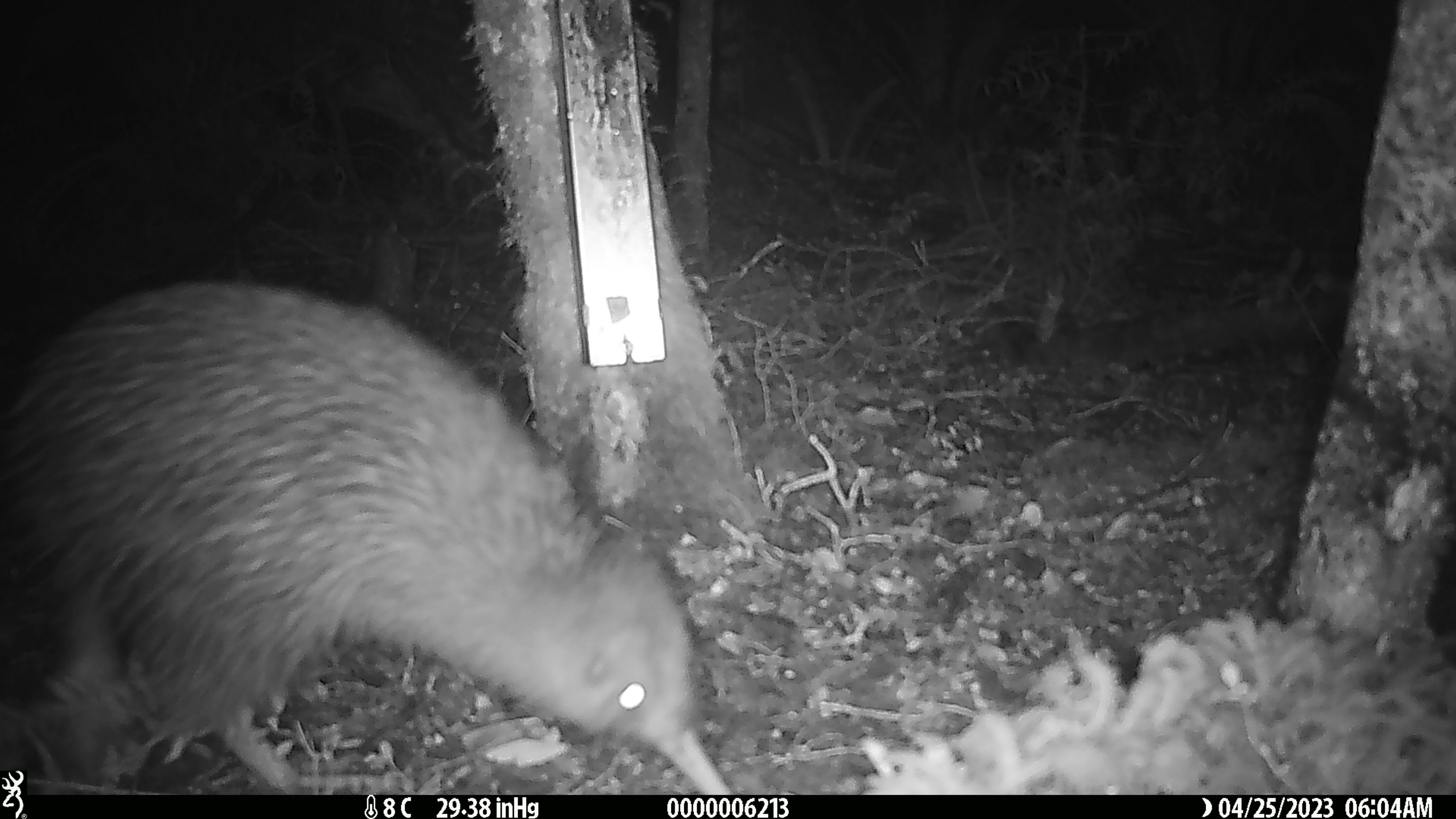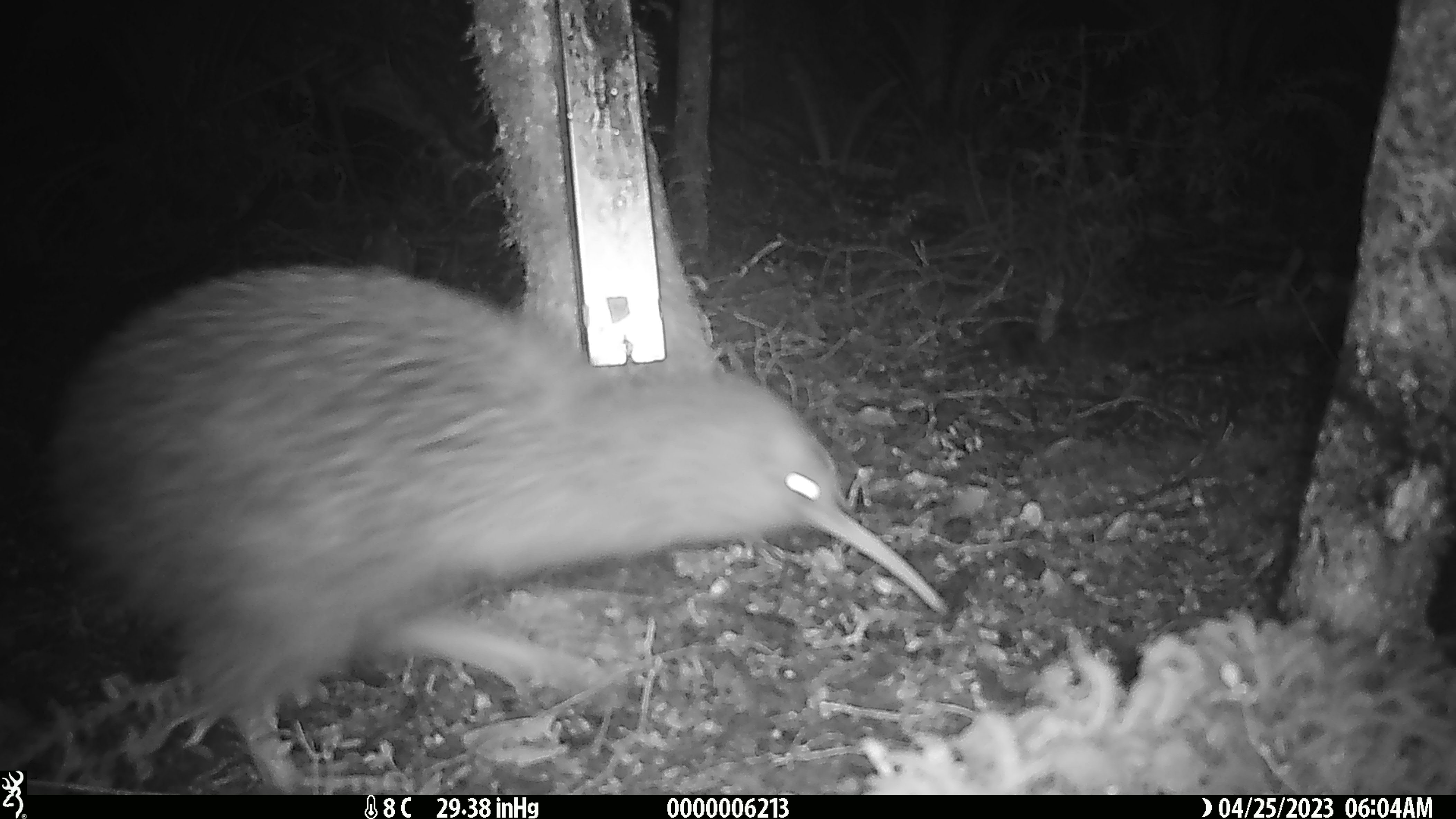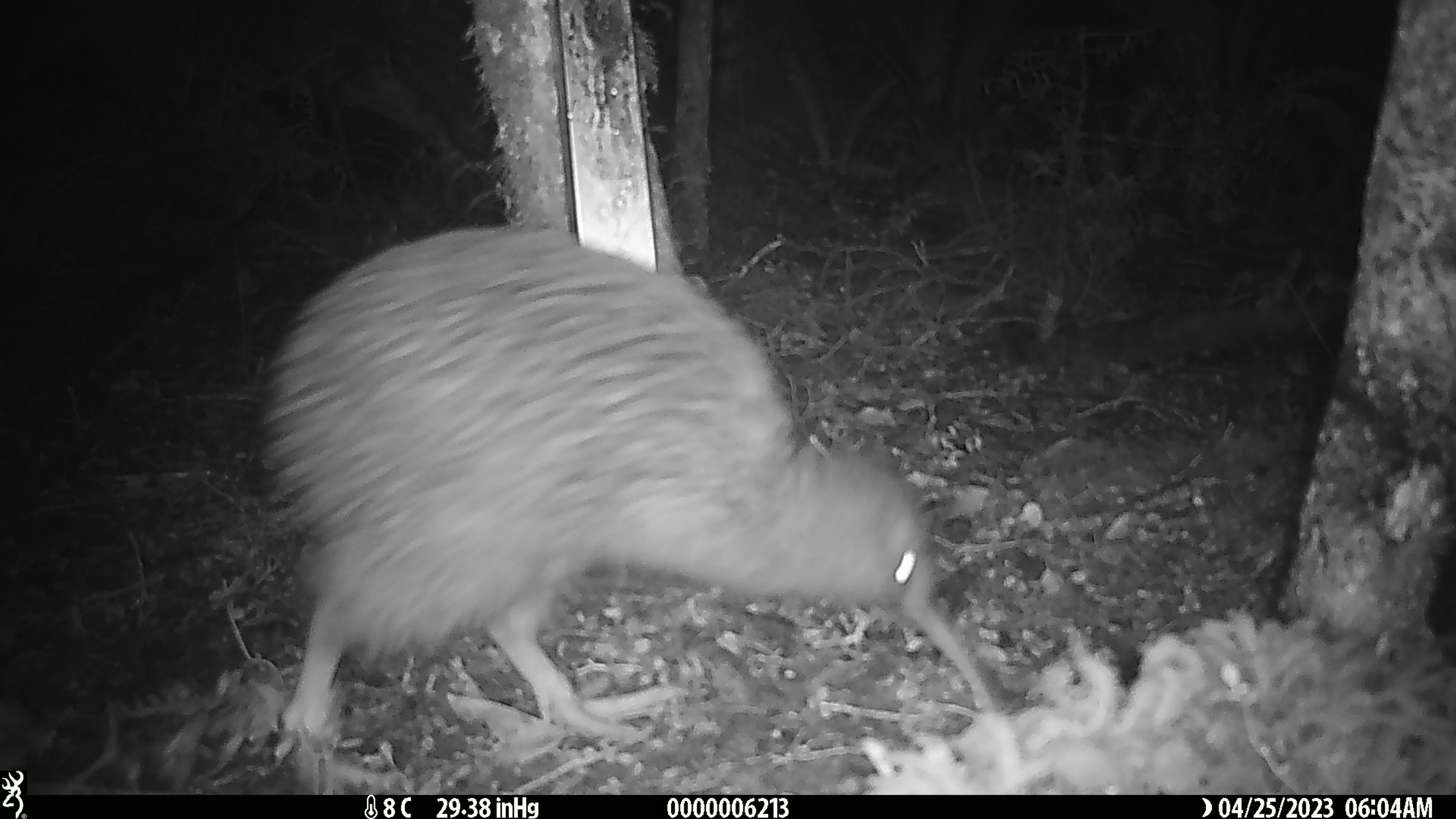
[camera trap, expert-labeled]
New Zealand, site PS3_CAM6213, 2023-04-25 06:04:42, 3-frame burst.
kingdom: Animalia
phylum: Chordata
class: Aves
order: Apterygiformes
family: Apterygidae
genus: Apteryx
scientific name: Apteryx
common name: kiwi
Kiwi (Apteryx).